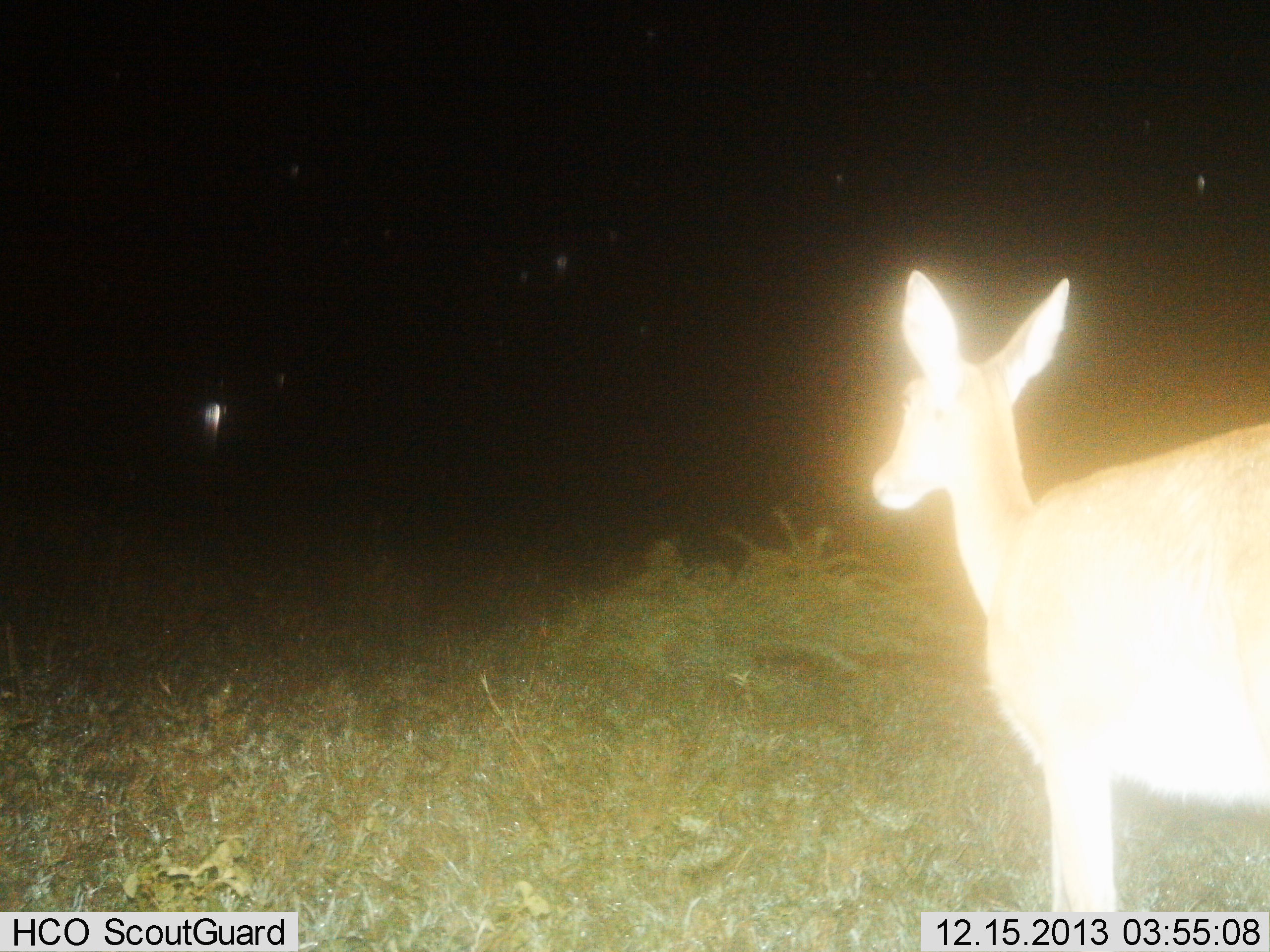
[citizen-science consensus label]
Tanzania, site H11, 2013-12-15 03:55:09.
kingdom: Animalia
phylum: Chordata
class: Mammalia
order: Artiodactyla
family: Bovidae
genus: Aepyceros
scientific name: Aepyceros melampus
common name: impala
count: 1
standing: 100%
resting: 0%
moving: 0%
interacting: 0%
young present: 0%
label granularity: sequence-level